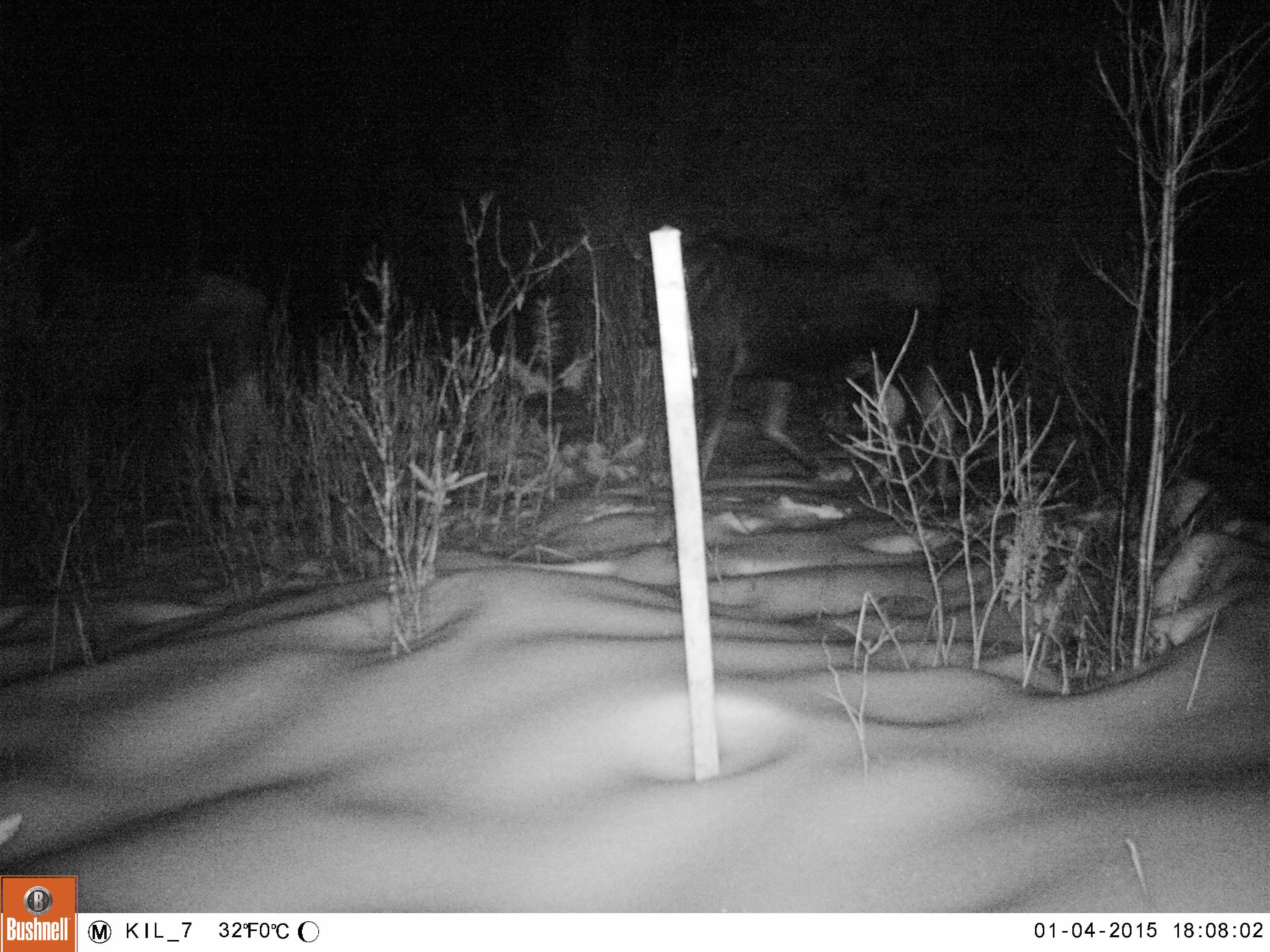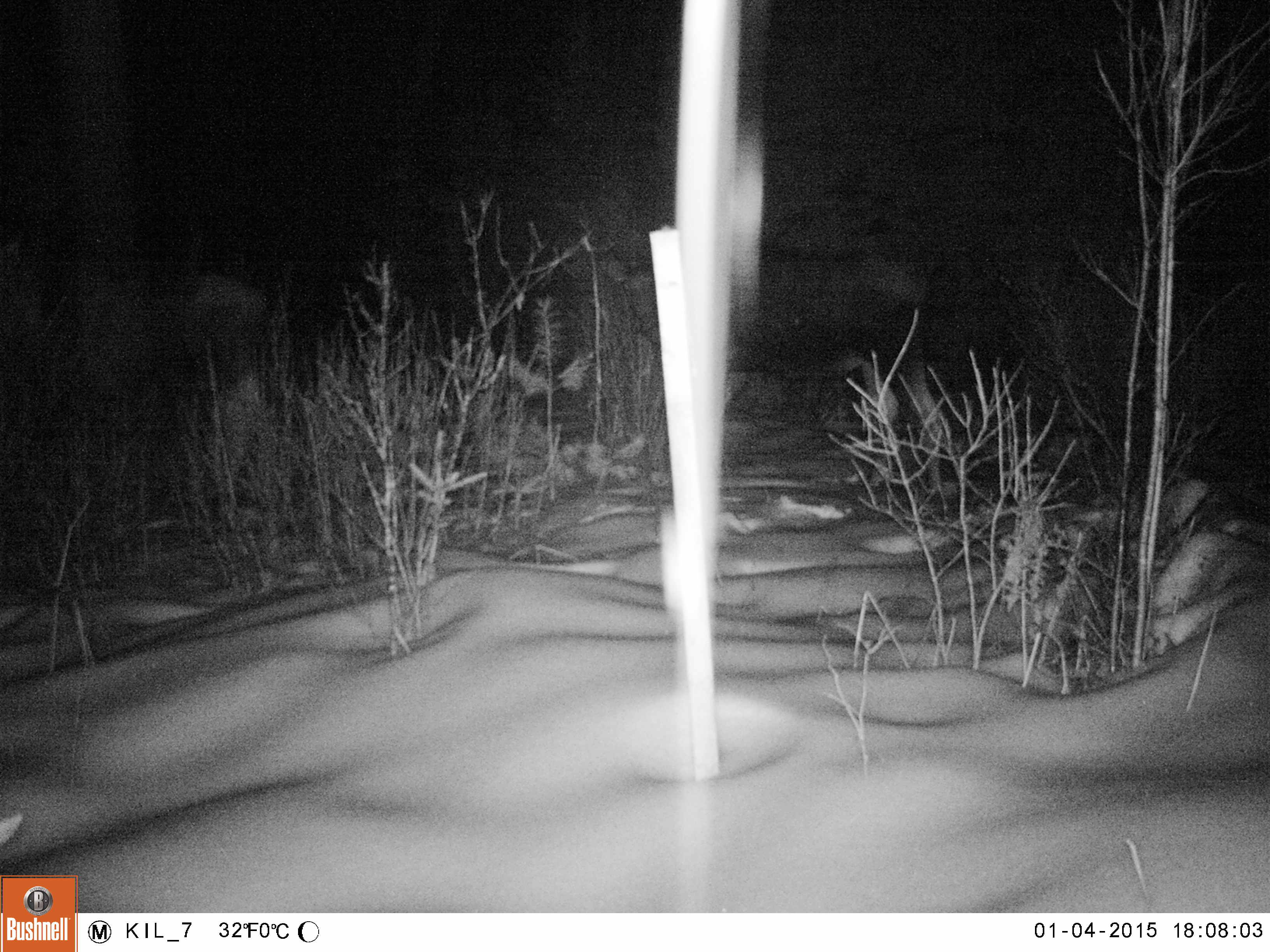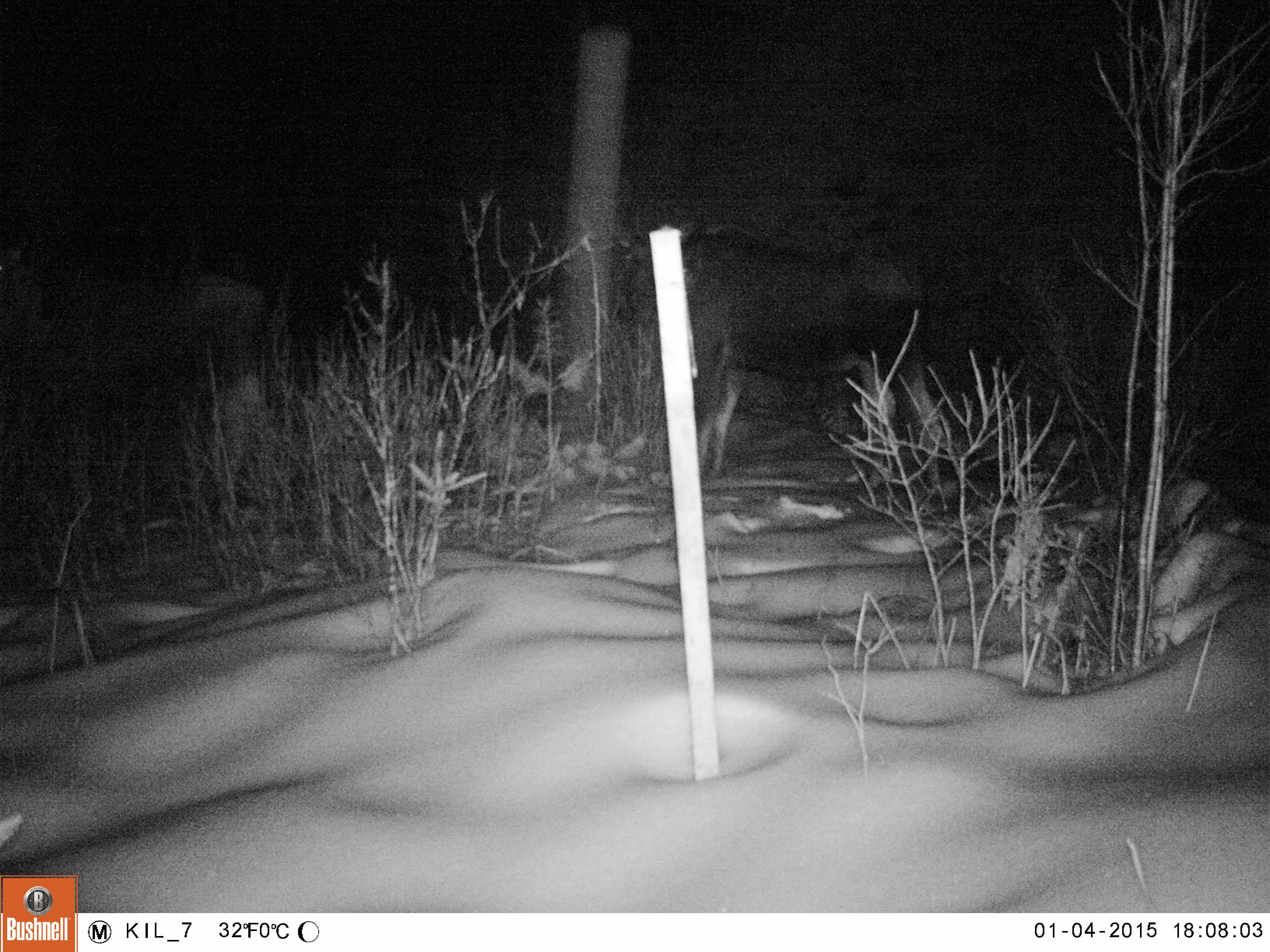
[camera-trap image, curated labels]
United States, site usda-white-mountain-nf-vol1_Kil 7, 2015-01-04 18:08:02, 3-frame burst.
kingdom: Animalia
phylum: Chordata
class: Mammalia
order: Artiodactyla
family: Cervidae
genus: Alces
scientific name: Alces alces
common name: moose